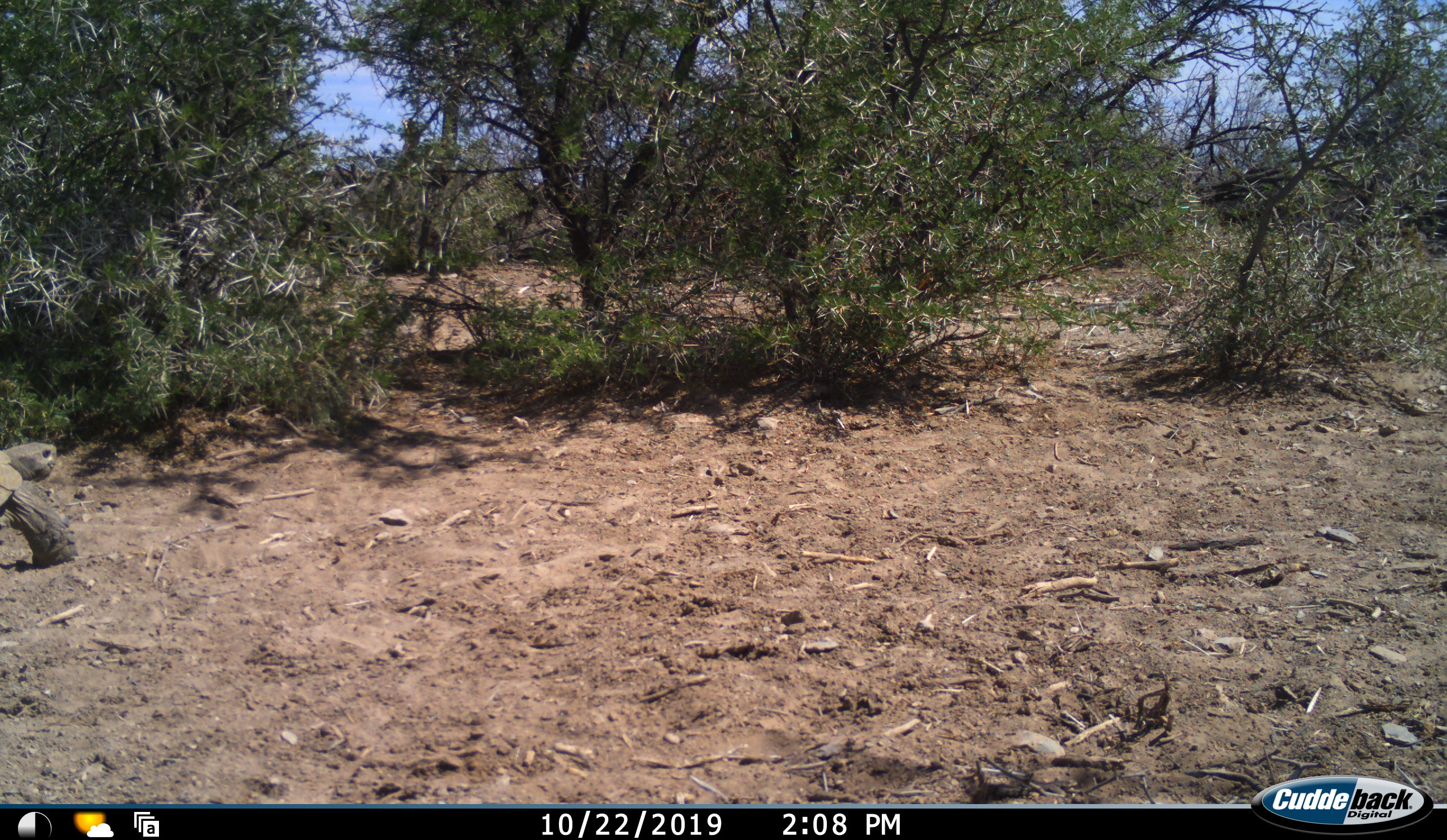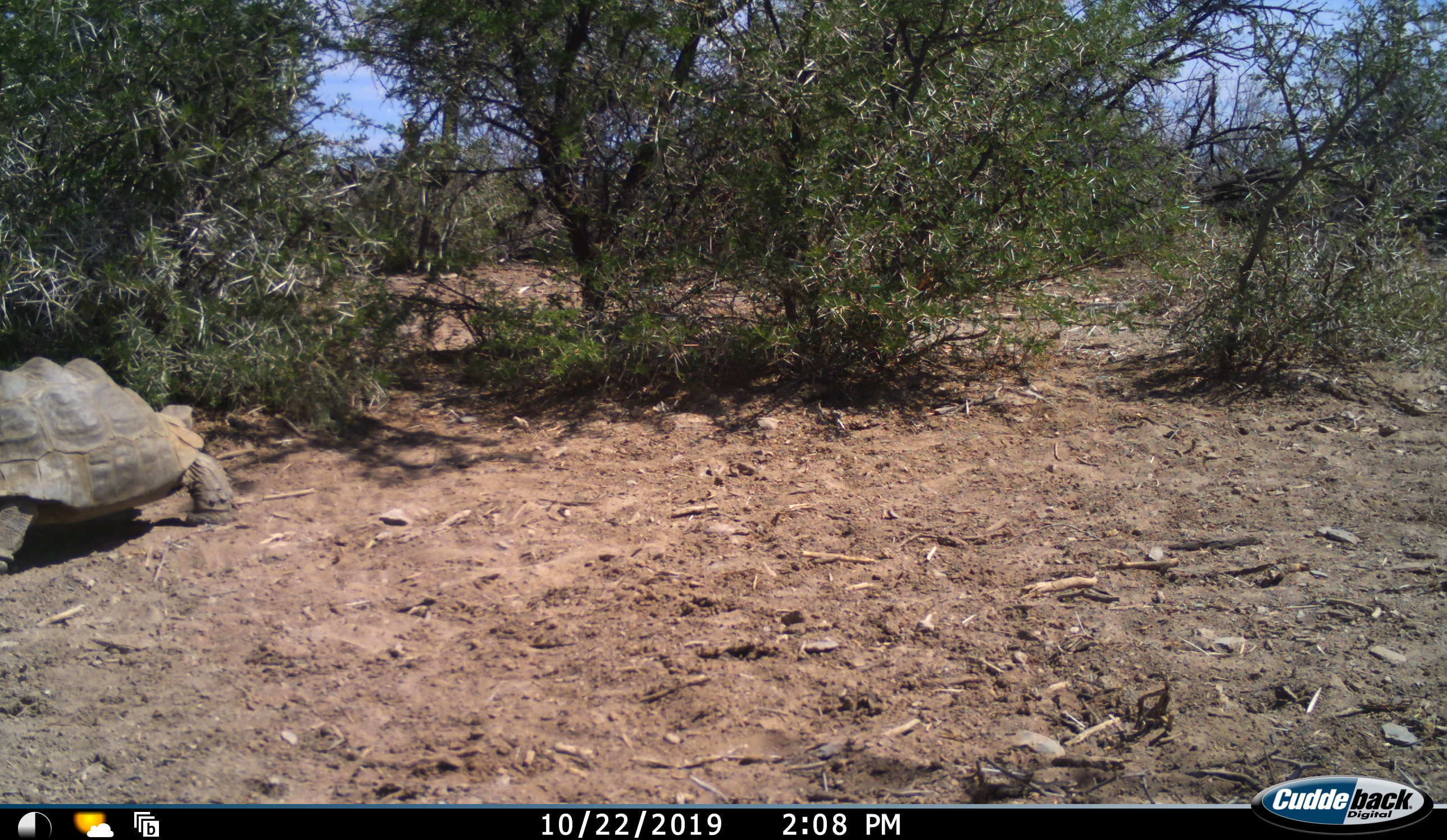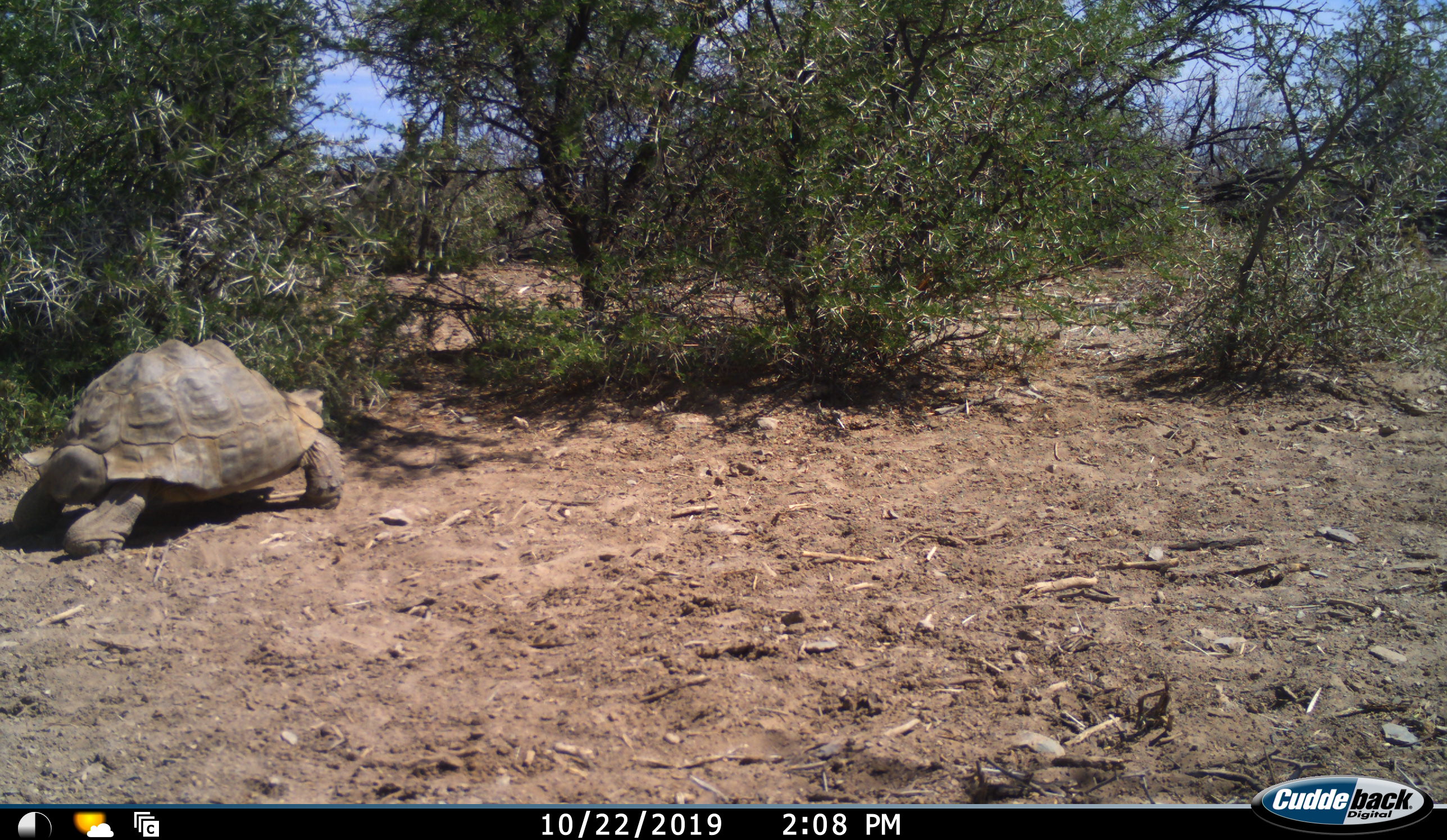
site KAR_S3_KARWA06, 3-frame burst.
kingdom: Animalia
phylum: Chordata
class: Reptilia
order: Testudines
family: Testudinidae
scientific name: Testudinidae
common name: tortoise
Tortoise (Testudinidae), count 1. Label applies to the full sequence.